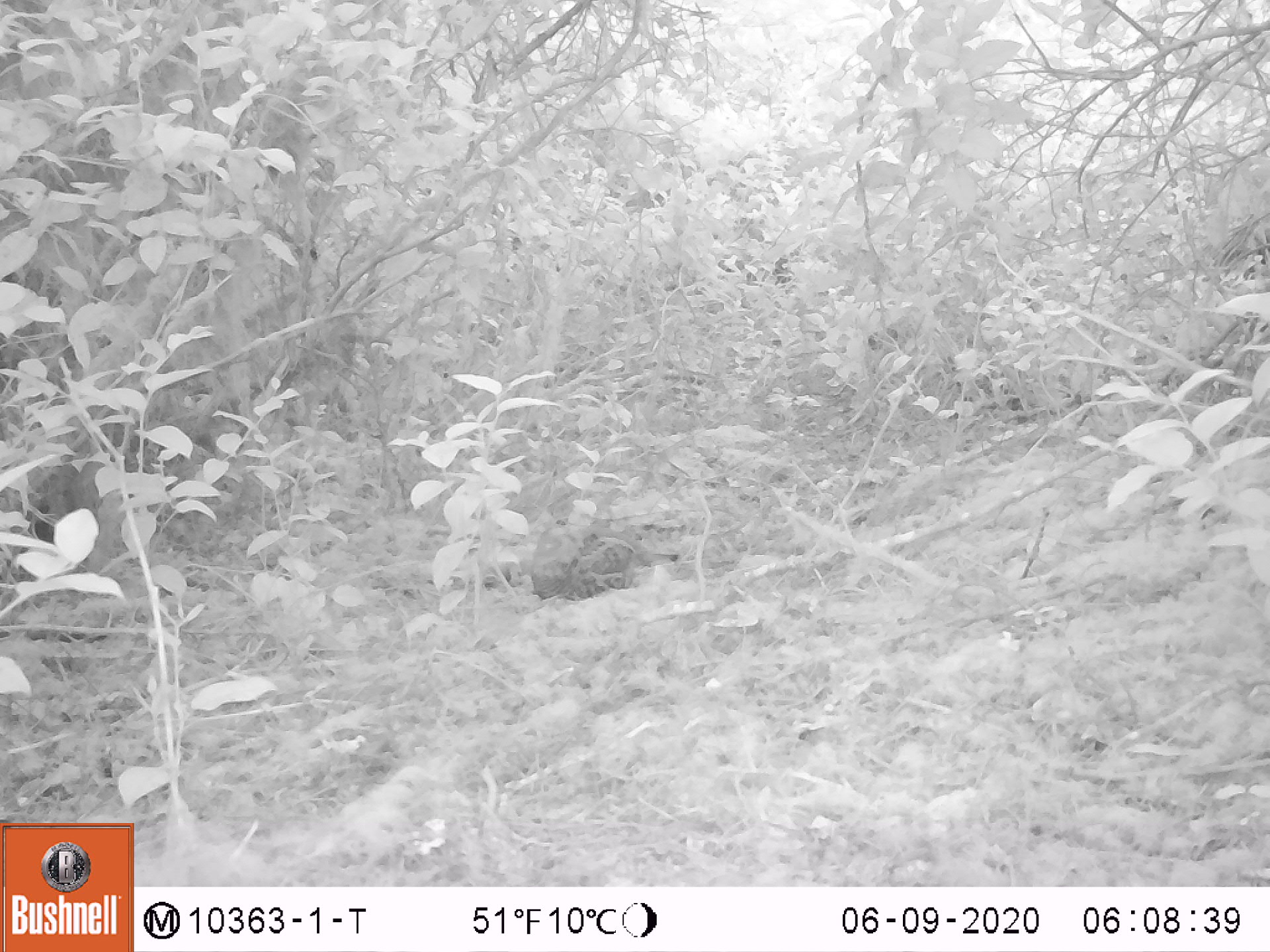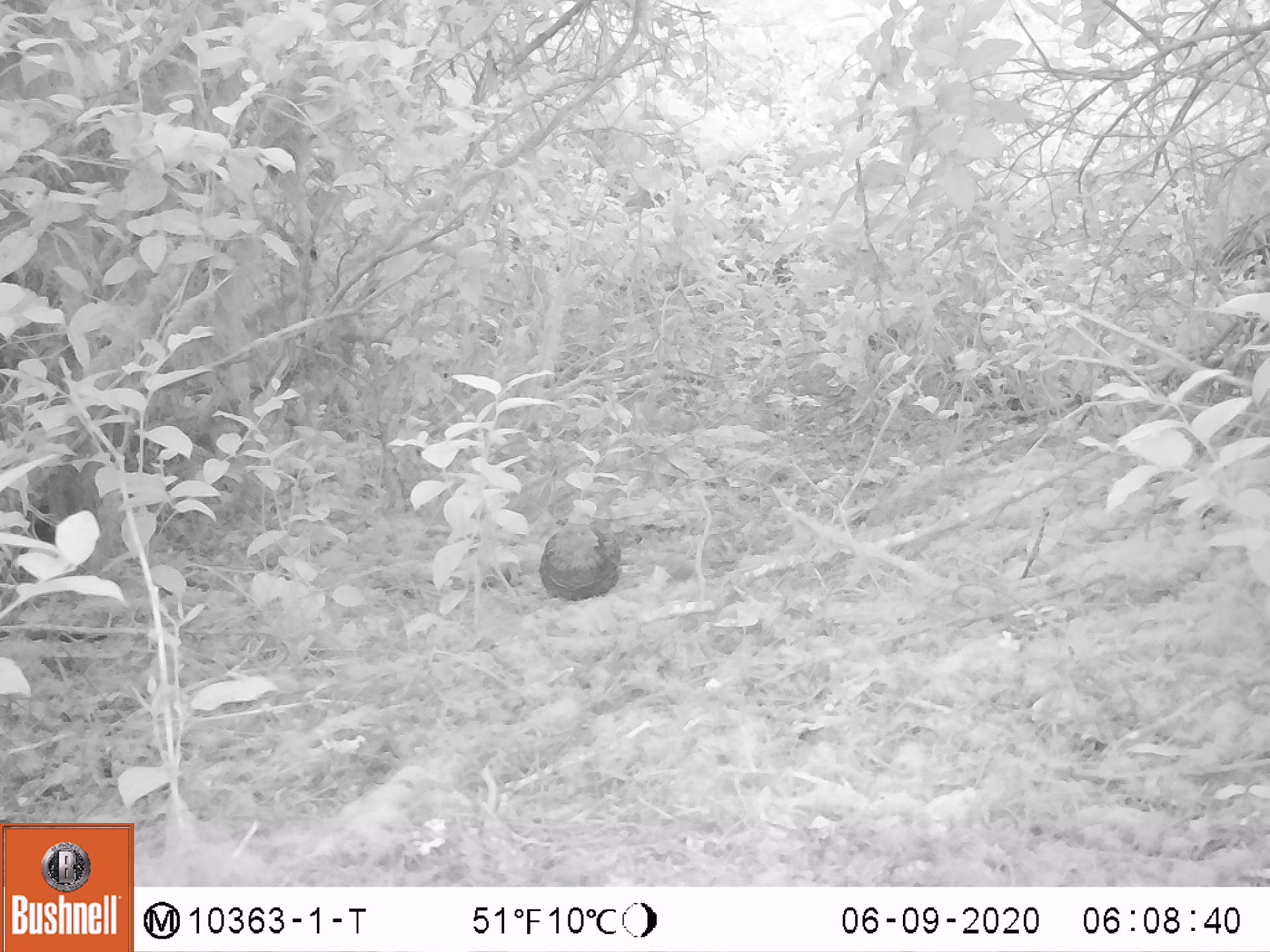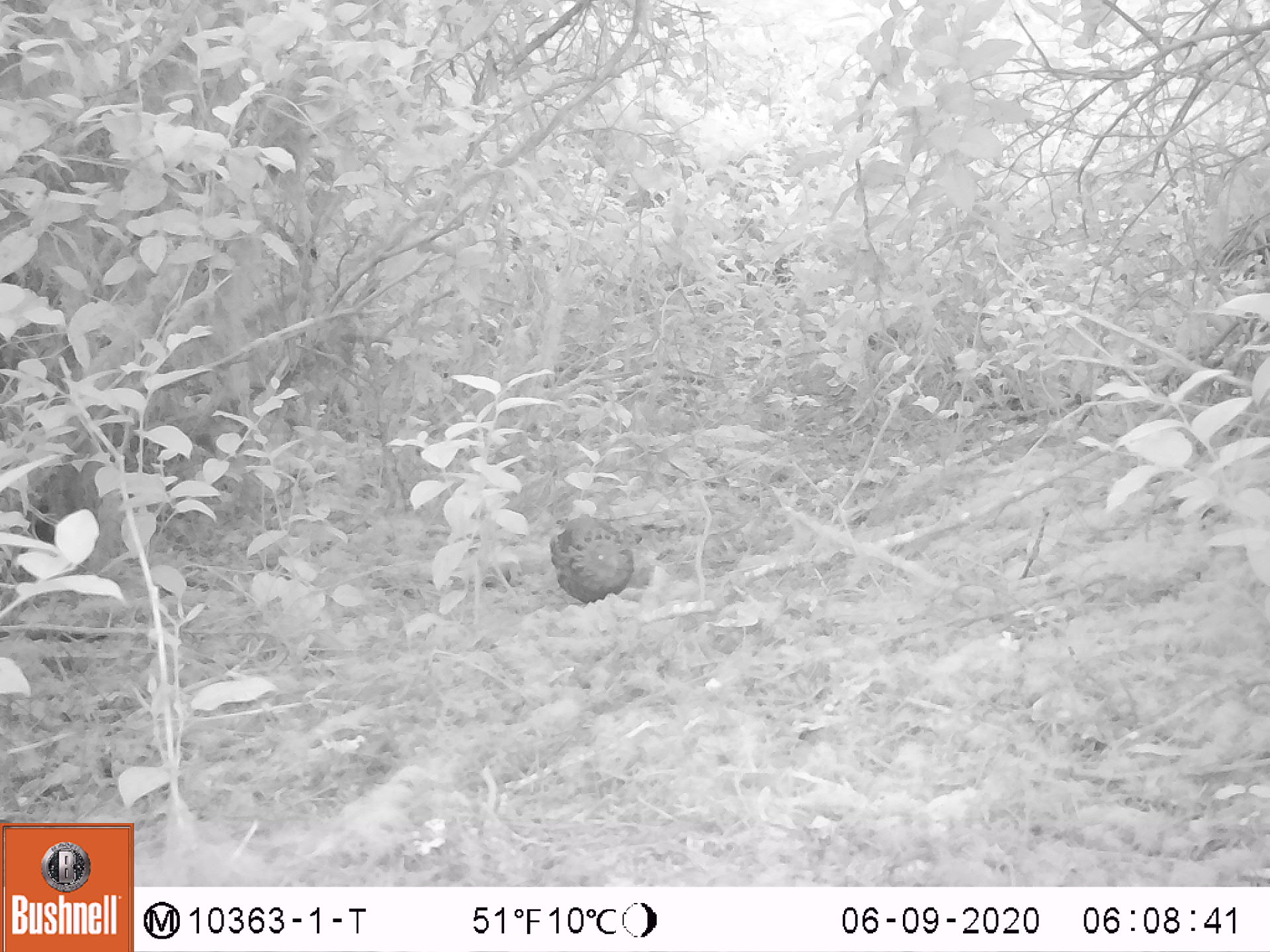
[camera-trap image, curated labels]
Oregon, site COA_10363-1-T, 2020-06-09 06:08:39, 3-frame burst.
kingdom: Animalia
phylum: Chordata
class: Aves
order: Galliformes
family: Phasianidae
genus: Bonasa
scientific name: Bonasa umbellus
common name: ruffed grouse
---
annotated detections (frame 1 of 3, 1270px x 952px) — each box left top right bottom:
ruffed grouse: 473 518 687 606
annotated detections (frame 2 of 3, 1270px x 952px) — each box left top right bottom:
ruffed grouse: 532 510 647 605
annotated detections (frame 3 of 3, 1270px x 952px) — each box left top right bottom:
ruffed grouse: 539 503 644 611